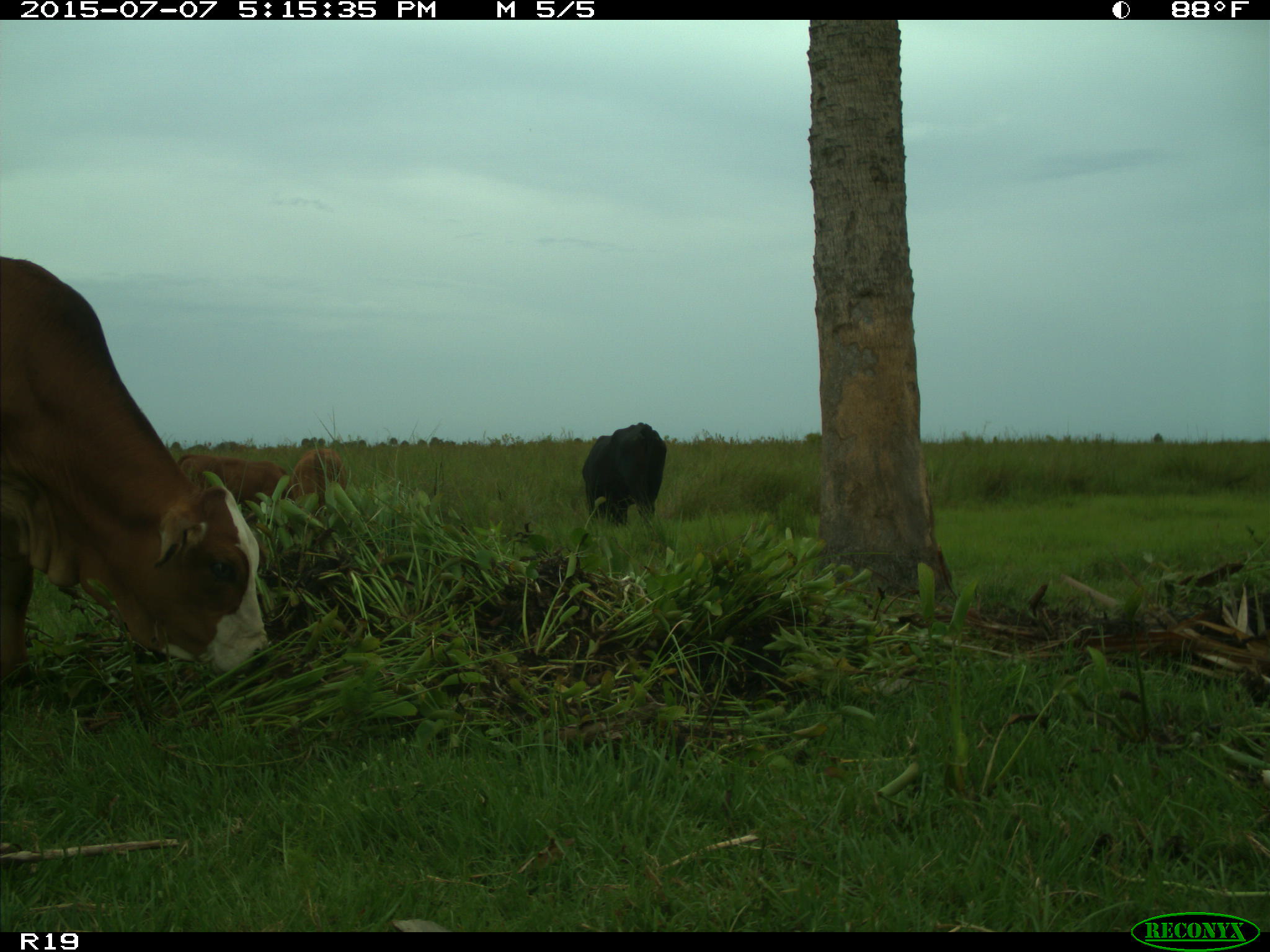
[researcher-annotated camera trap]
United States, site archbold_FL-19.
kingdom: Animalia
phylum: Chordata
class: Mammalia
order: Artiodactyla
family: Bovidae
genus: Bos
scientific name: Bos taurus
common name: domestic cow